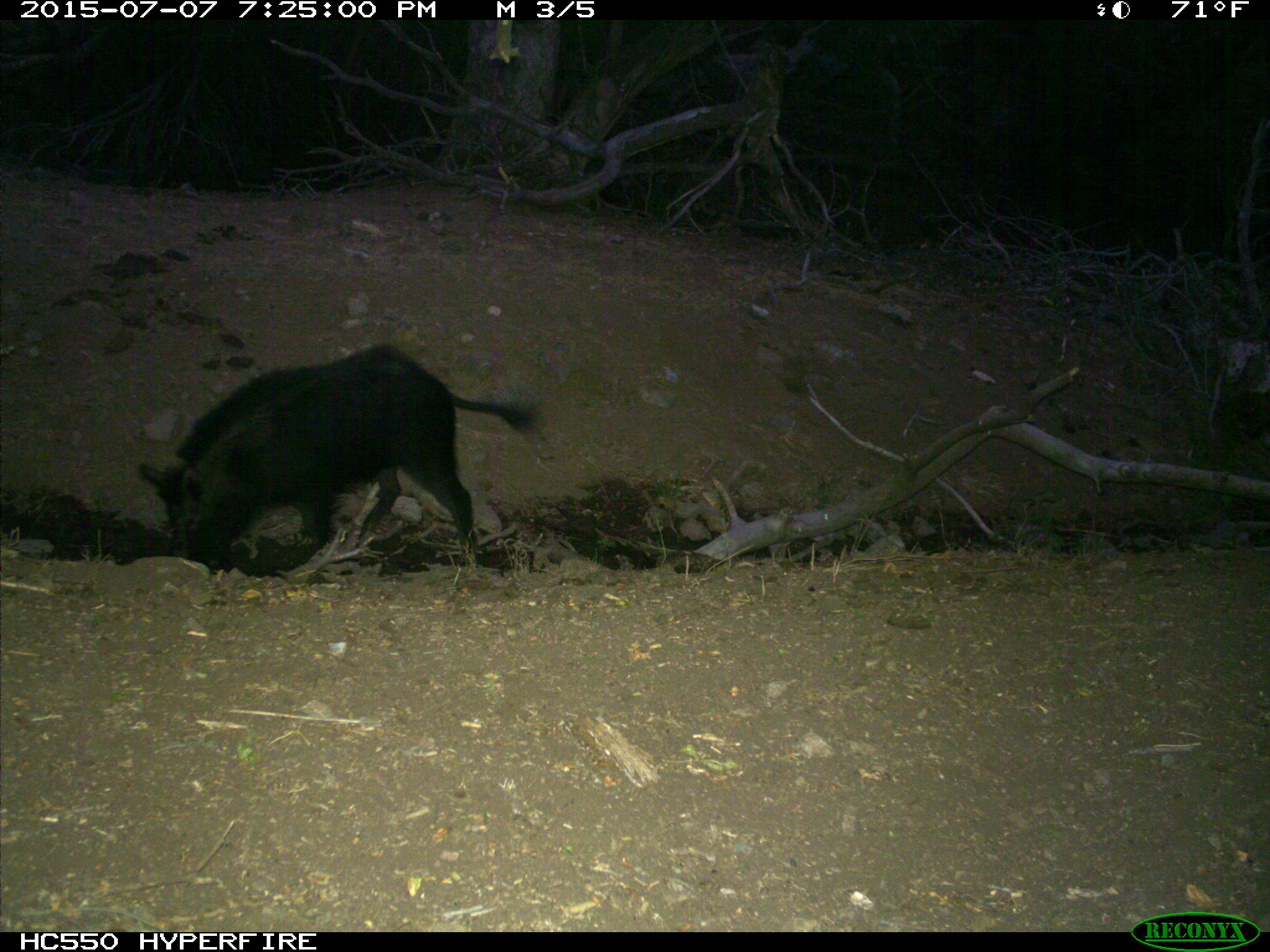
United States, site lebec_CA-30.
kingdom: Animalia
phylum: Chordata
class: Mammalia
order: Artiodactyla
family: Suidae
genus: Sus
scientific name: Sus scrofa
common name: wild boar